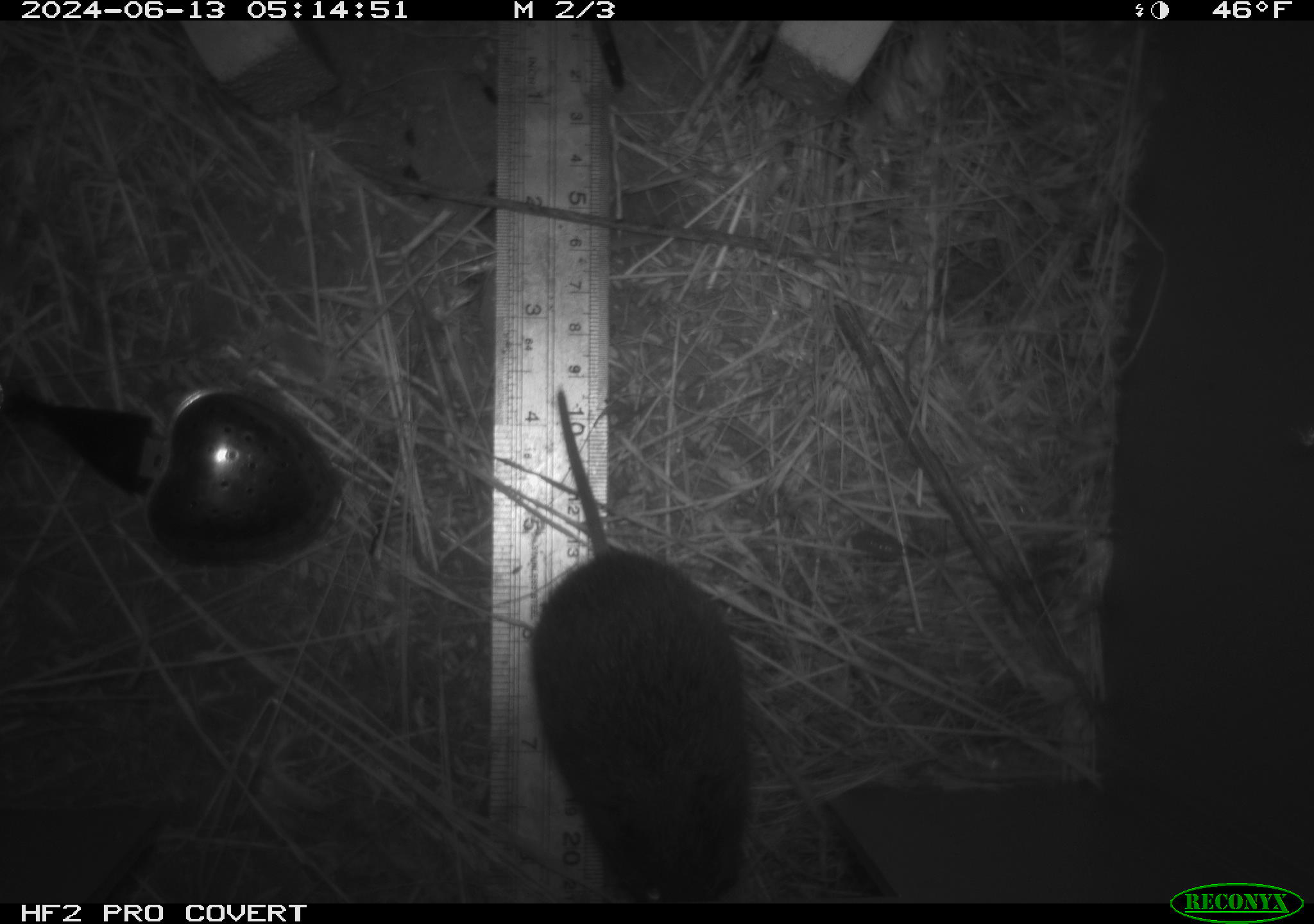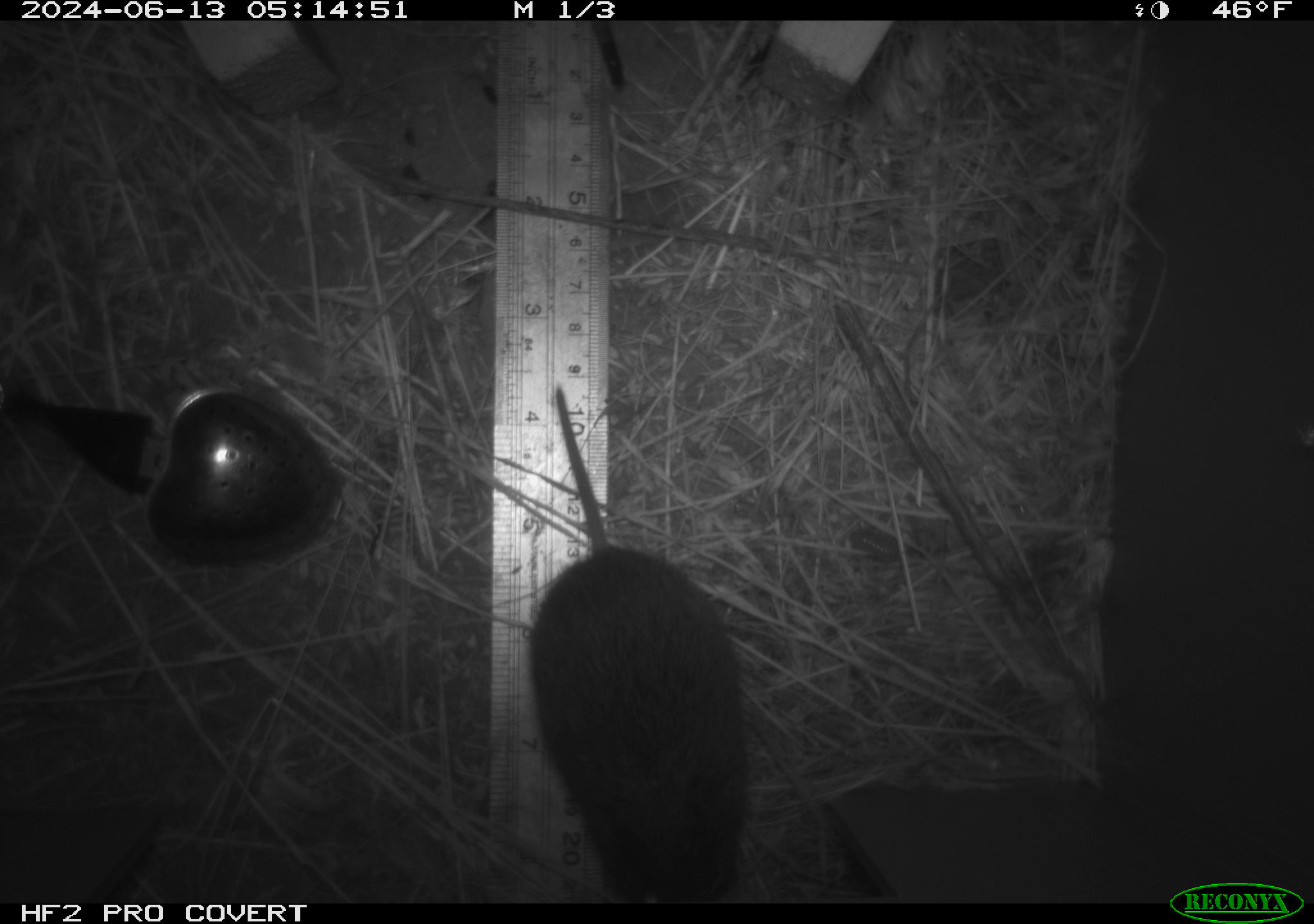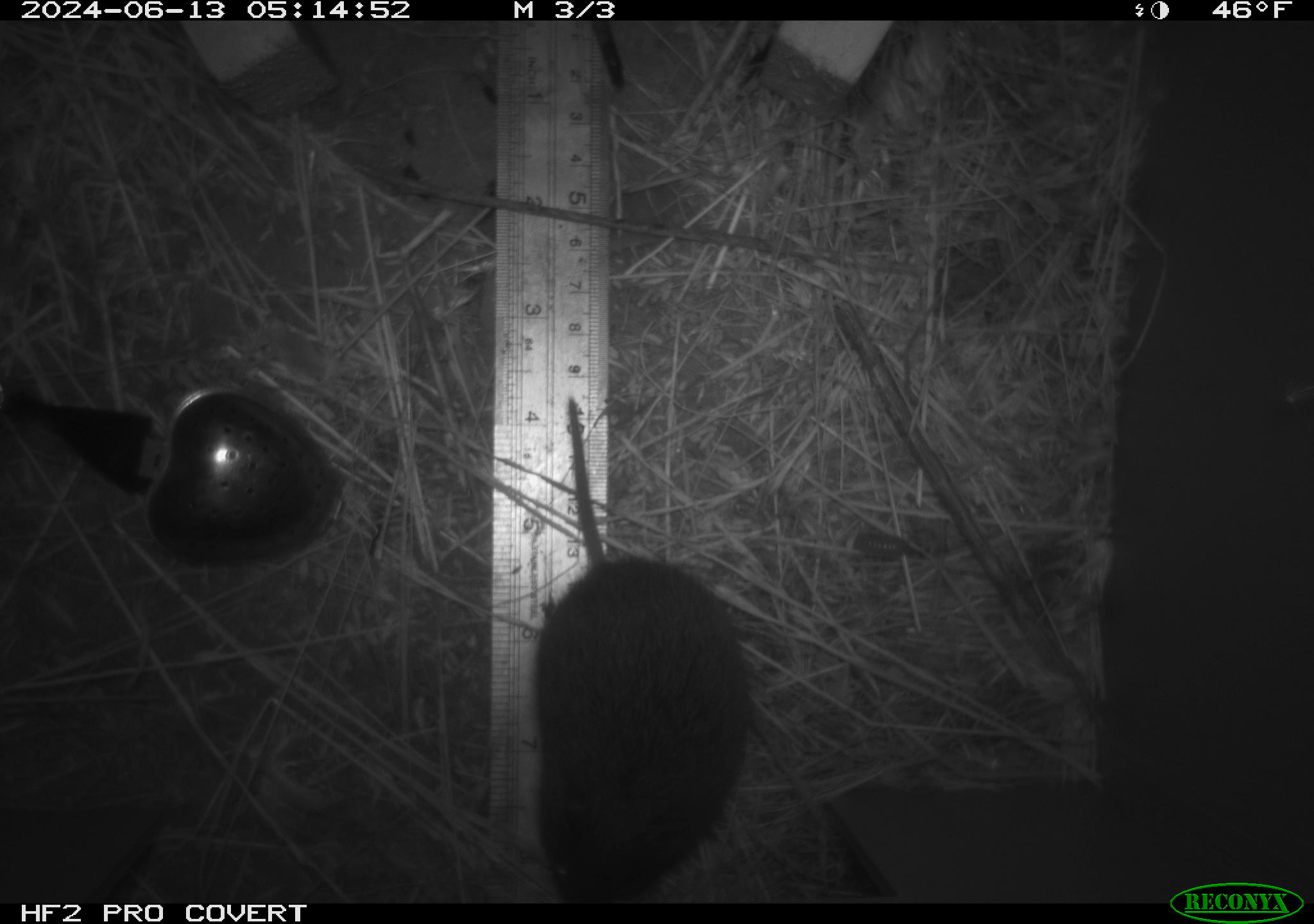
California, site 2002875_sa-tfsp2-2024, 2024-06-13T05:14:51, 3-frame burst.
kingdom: Animalia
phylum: Chordata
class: Mammalia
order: Rodentia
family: Cricetidae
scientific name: Arvicolinae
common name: voles, lemmings, and muskrats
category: arvicolinae subfamily